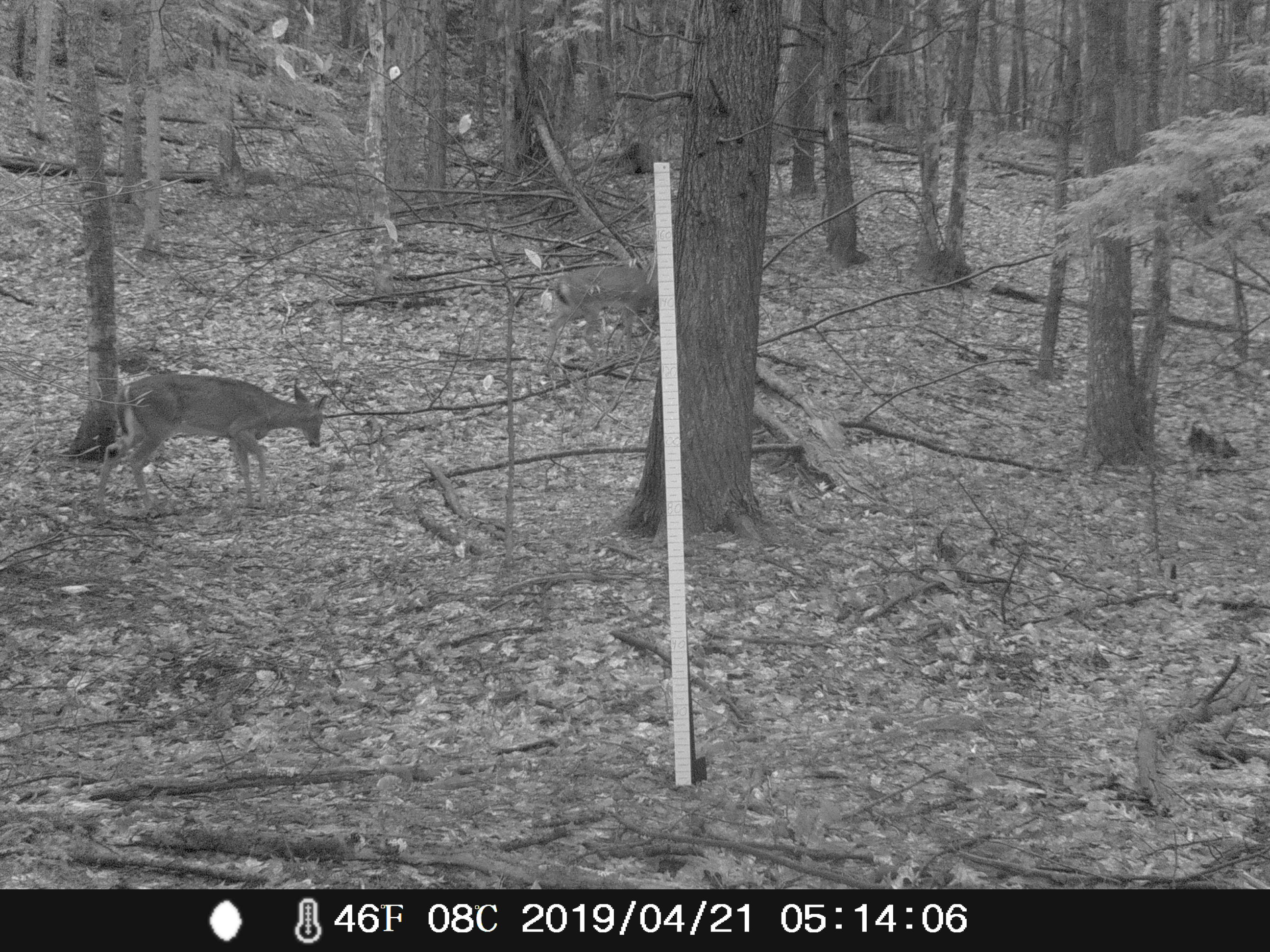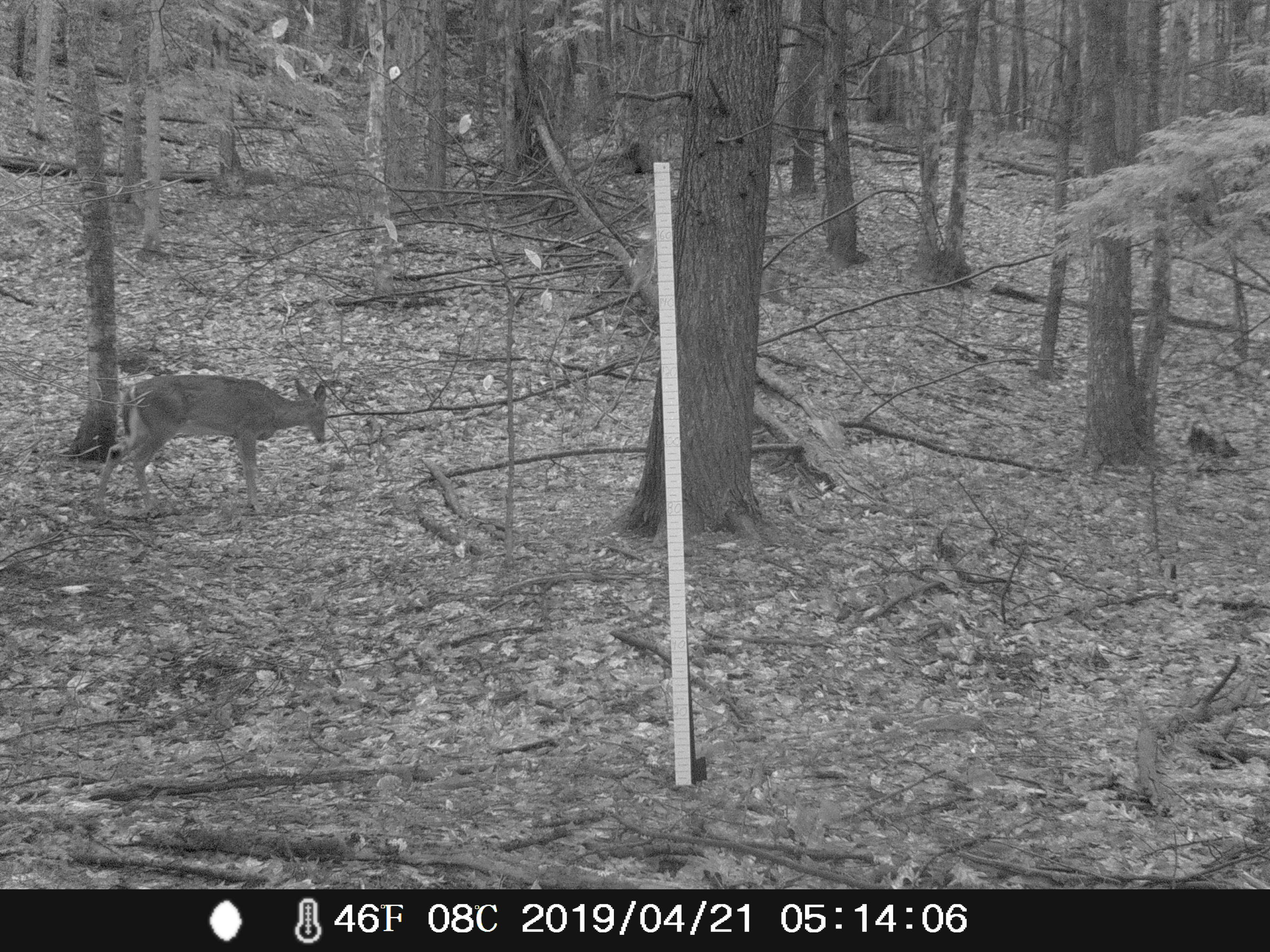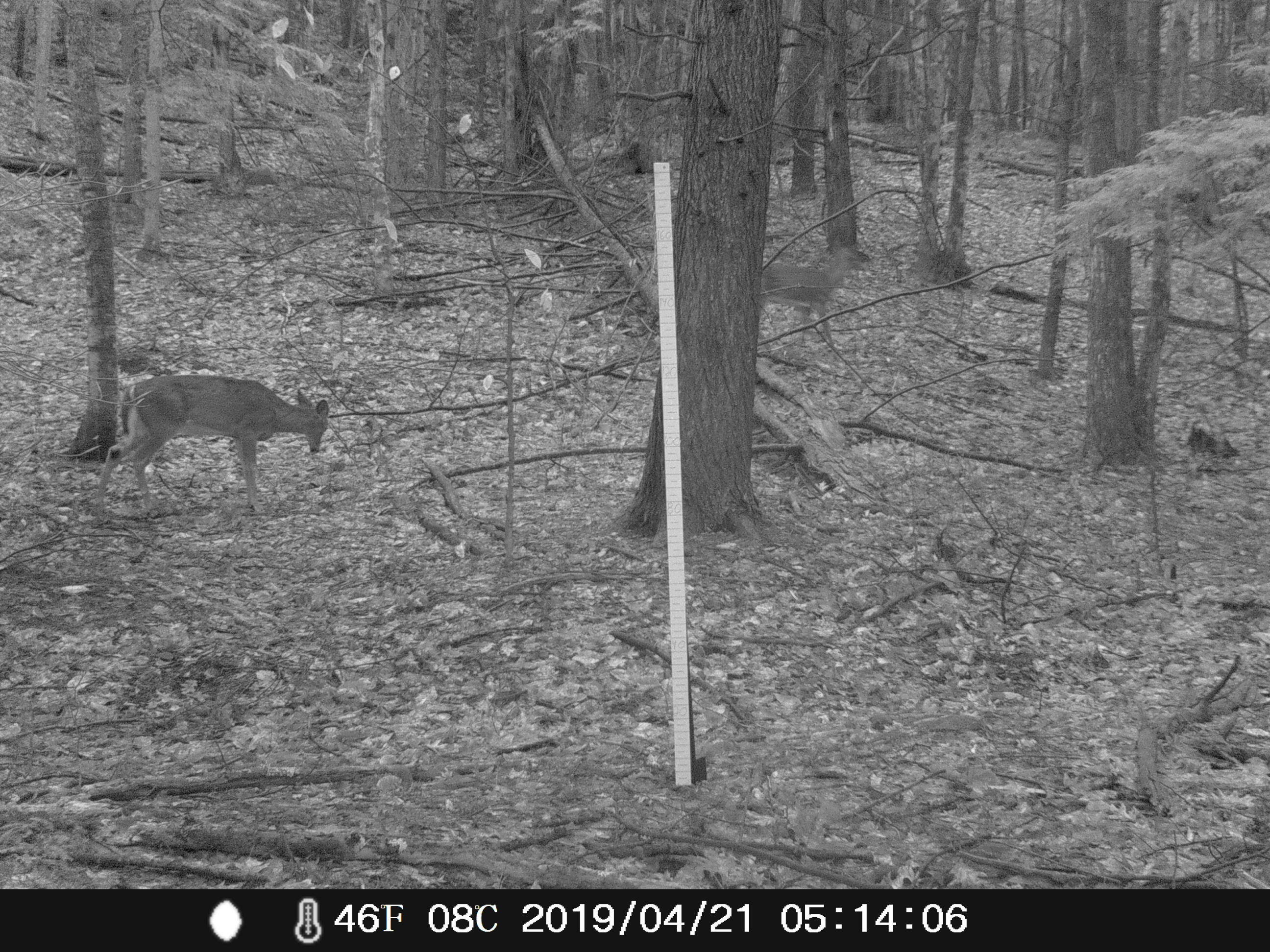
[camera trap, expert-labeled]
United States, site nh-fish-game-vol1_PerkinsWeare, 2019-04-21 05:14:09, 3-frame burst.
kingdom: Animalia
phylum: Chordata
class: Mammalia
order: Artiodactyla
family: Cervidae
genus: Odocoileus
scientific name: Odocoileus virginianus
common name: white-tailed deer